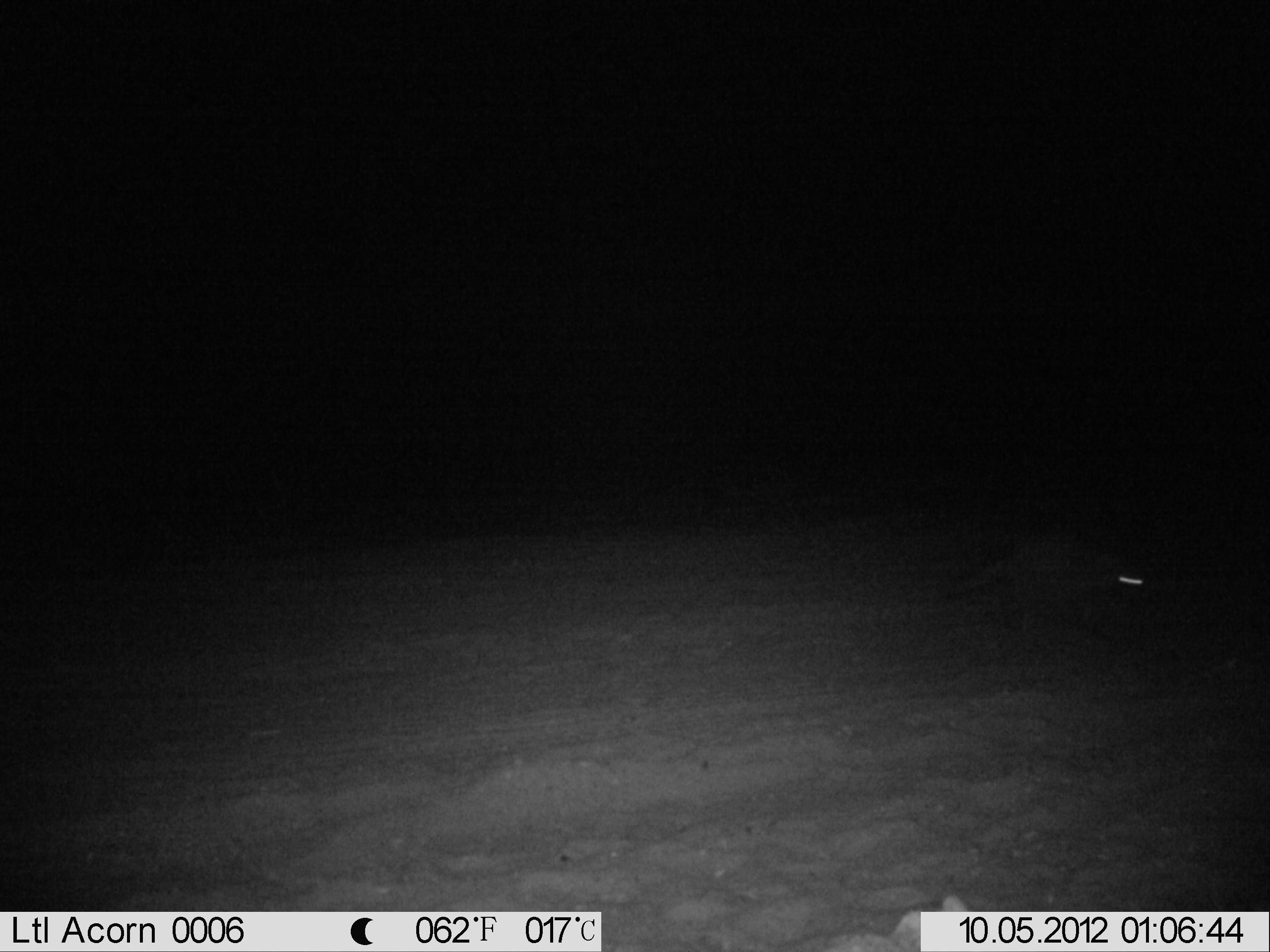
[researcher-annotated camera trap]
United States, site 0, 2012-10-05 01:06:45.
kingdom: Animalia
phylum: Chordata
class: Mammalia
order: Carnivora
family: Procyonidae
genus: Procyon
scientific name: Procyon lotor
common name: raccoon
Raccoon (Procyon lotor).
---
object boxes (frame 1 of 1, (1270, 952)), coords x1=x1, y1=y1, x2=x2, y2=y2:
raccoon: x1=957, y1=500, x2=1191, y2=649